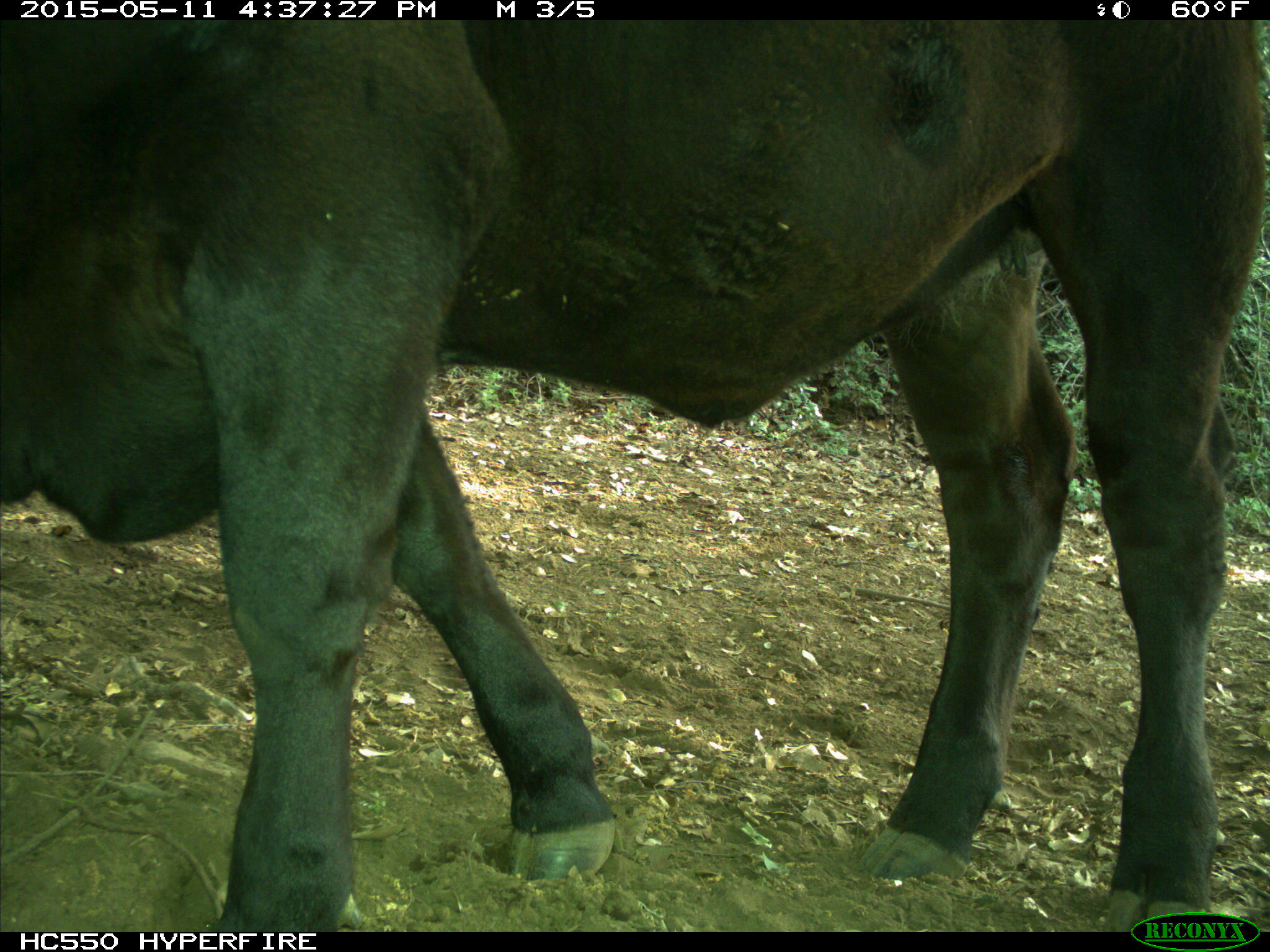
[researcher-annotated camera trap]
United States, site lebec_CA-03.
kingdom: Animalia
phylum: Chordata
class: Mammalia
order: Artiodactyla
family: Bovidae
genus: Bos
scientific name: Bos taurus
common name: domestic cow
Bos taurus (domestic cow).